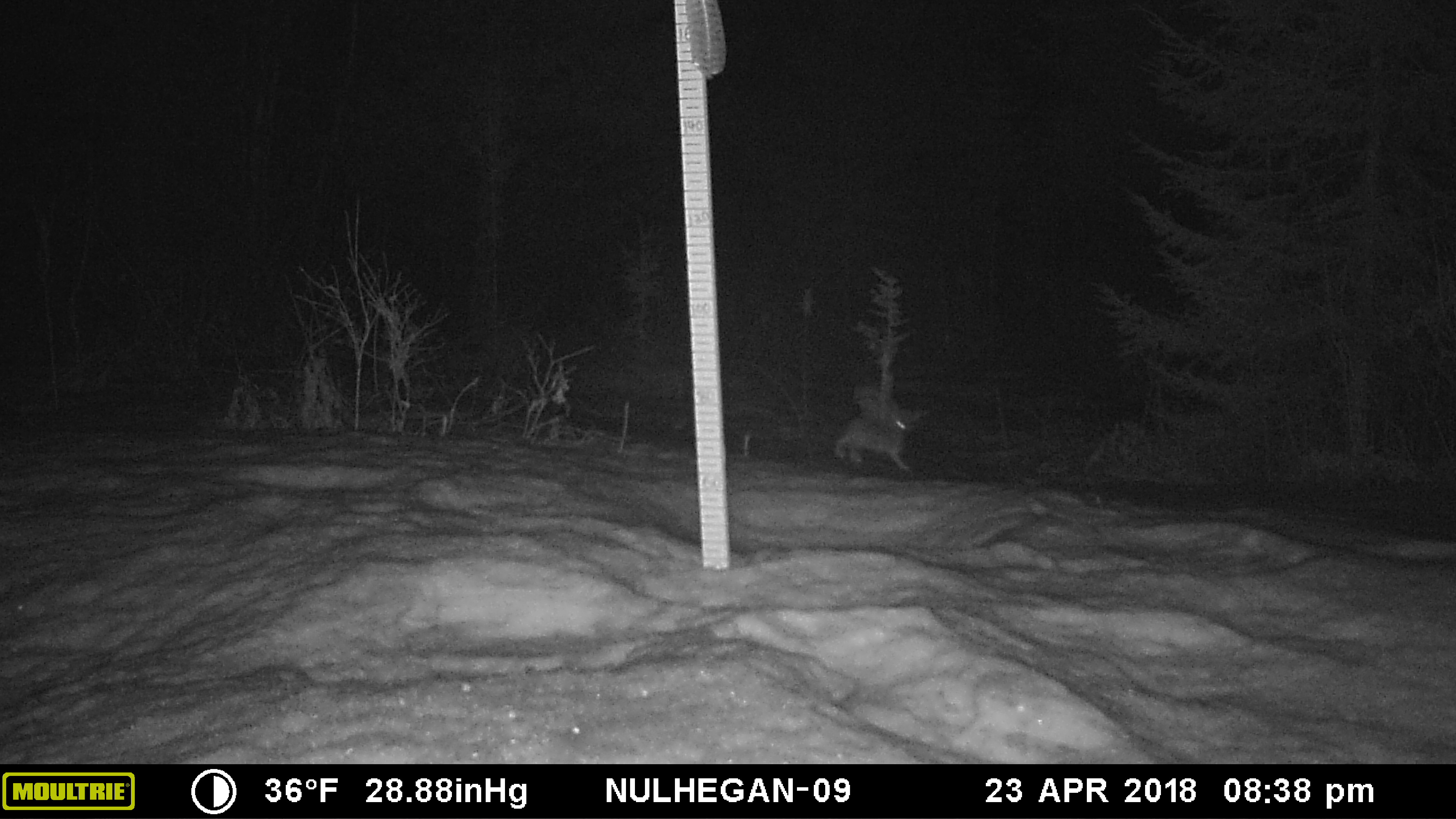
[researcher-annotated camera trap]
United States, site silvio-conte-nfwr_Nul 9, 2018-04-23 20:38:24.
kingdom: Animalia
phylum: Chordata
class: Mammalia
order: Lagomorpha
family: Leporidae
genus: Lepus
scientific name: Lepus americanus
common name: snowshoe hare